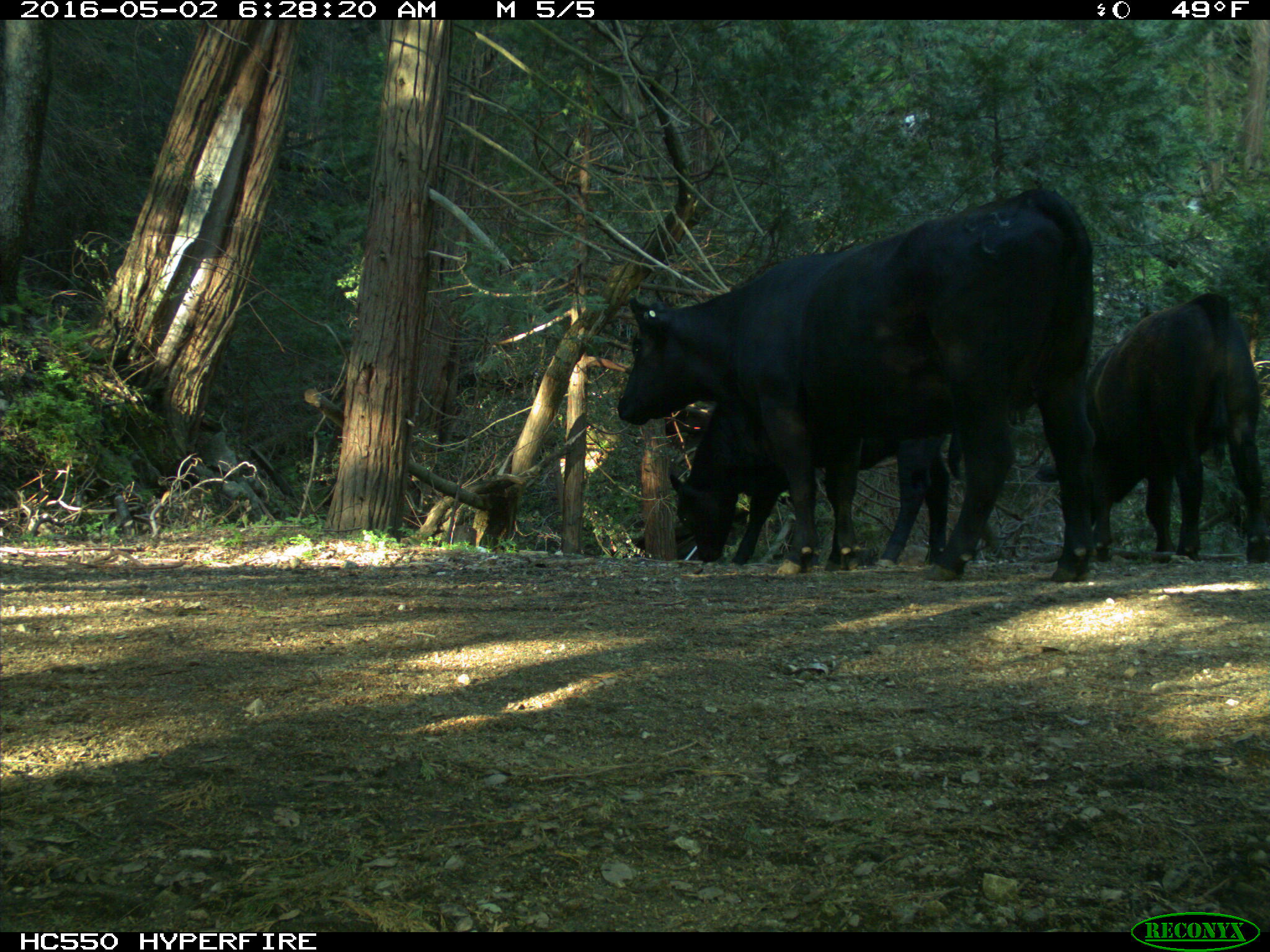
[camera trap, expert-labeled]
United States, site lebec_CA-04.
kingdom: Animalia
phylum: Chordata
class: Mammalia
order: Artiodactyla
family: Bovidae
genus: Bos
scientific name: Bos taurus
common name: domestic cow